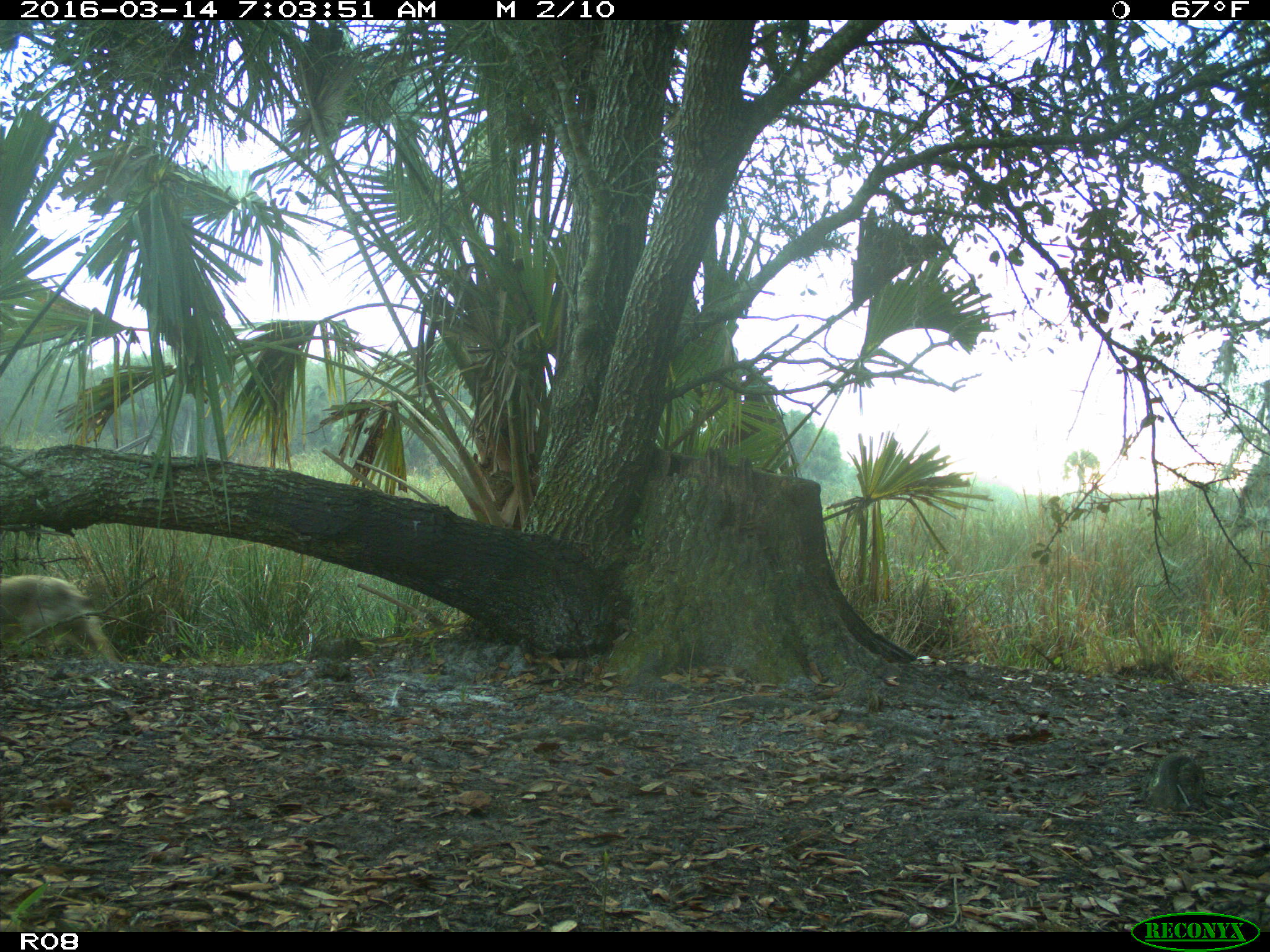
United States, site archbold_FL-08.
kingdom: Animalia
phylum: Chordata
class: Mammalia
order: Carnivora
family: Canidae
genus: Canis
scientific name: Canis latrans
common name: coyote